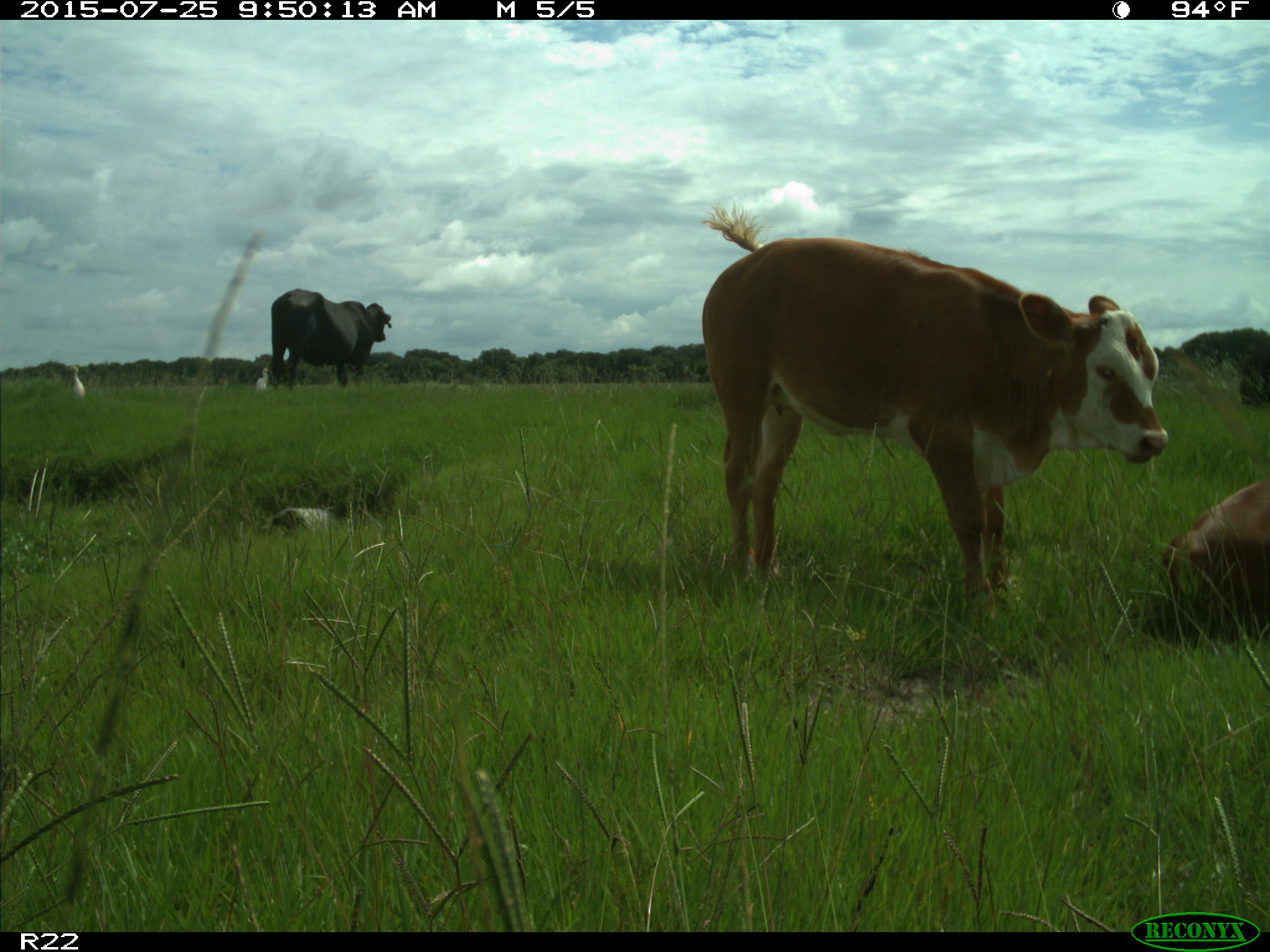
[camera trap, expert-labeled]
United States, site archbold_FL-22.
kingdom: Animalia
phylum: Chordata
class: Mammalia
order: Artiodactyla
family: Bovidae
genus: Bos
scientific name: Bos taurus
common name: domestic cow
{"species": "Bos taurus (domestic cow)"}